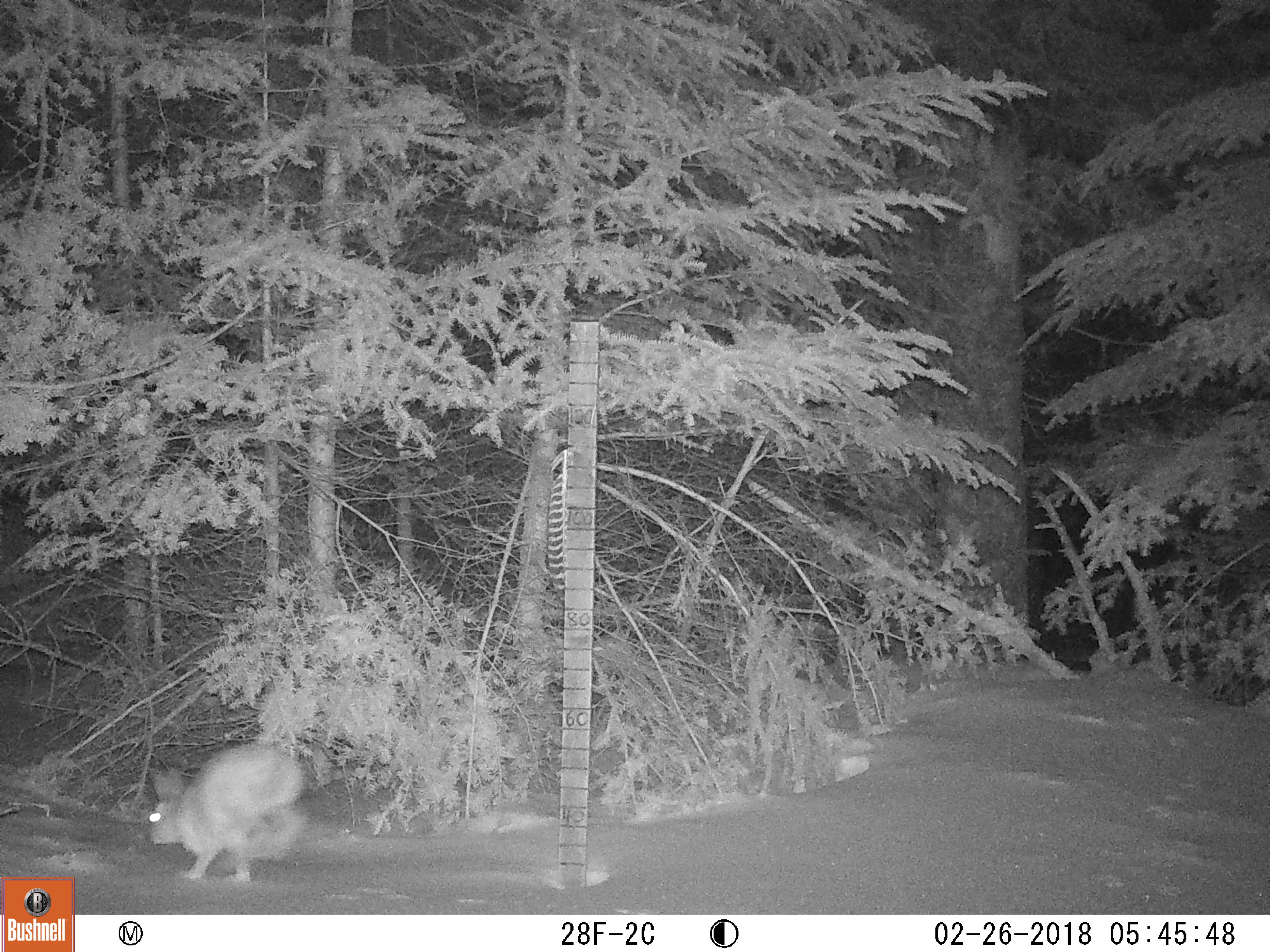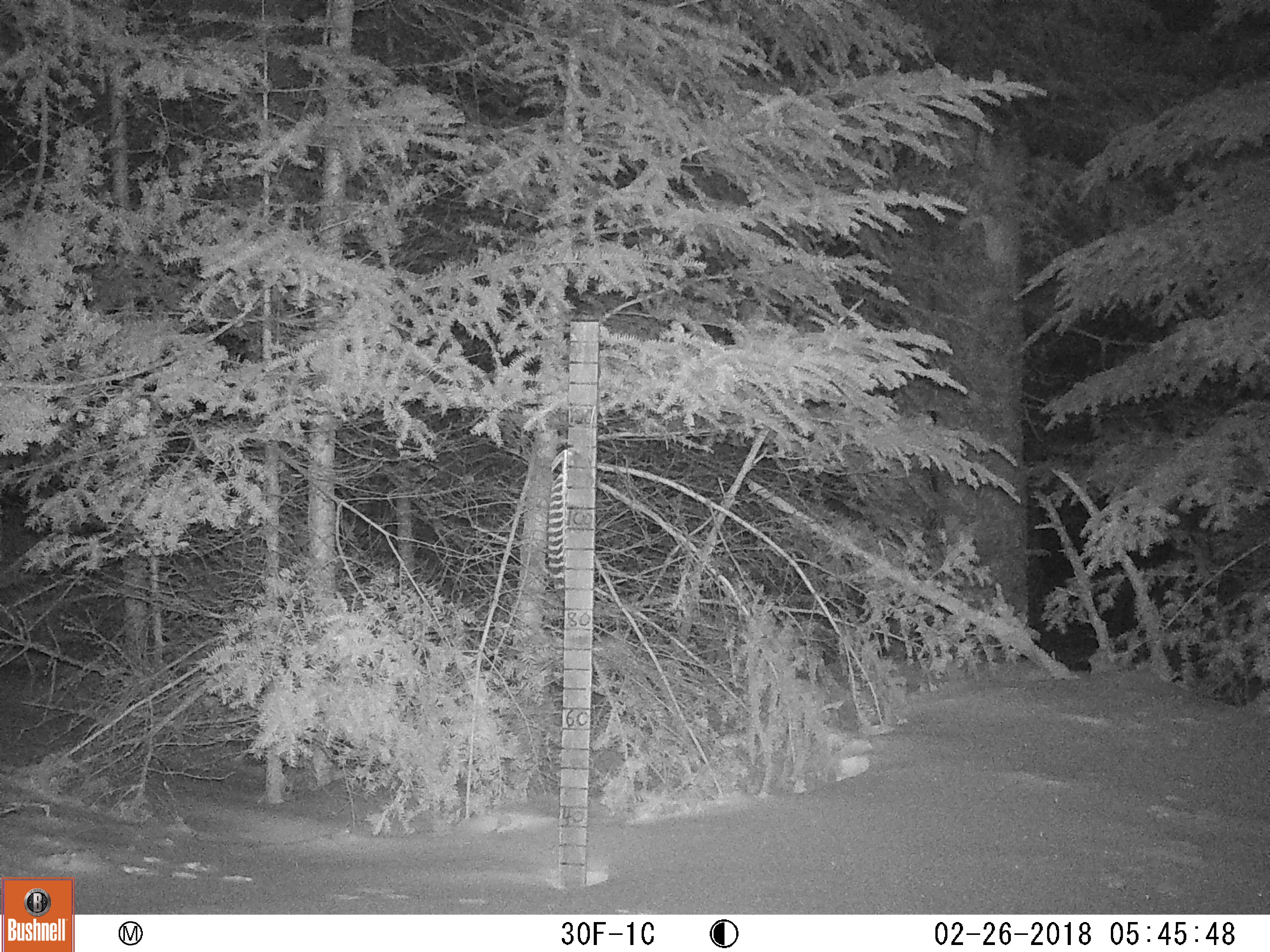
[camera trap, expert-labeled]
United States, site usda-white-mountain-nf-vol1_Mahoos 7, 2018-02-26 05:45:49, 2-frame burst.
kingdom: Animalia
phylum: Chordata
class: Mammalia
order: Lagomorpha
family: Leporidae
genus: Lepus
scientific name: Lepus americanus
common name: snowshoe hare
Snowshoe hare (Lepus americanus).